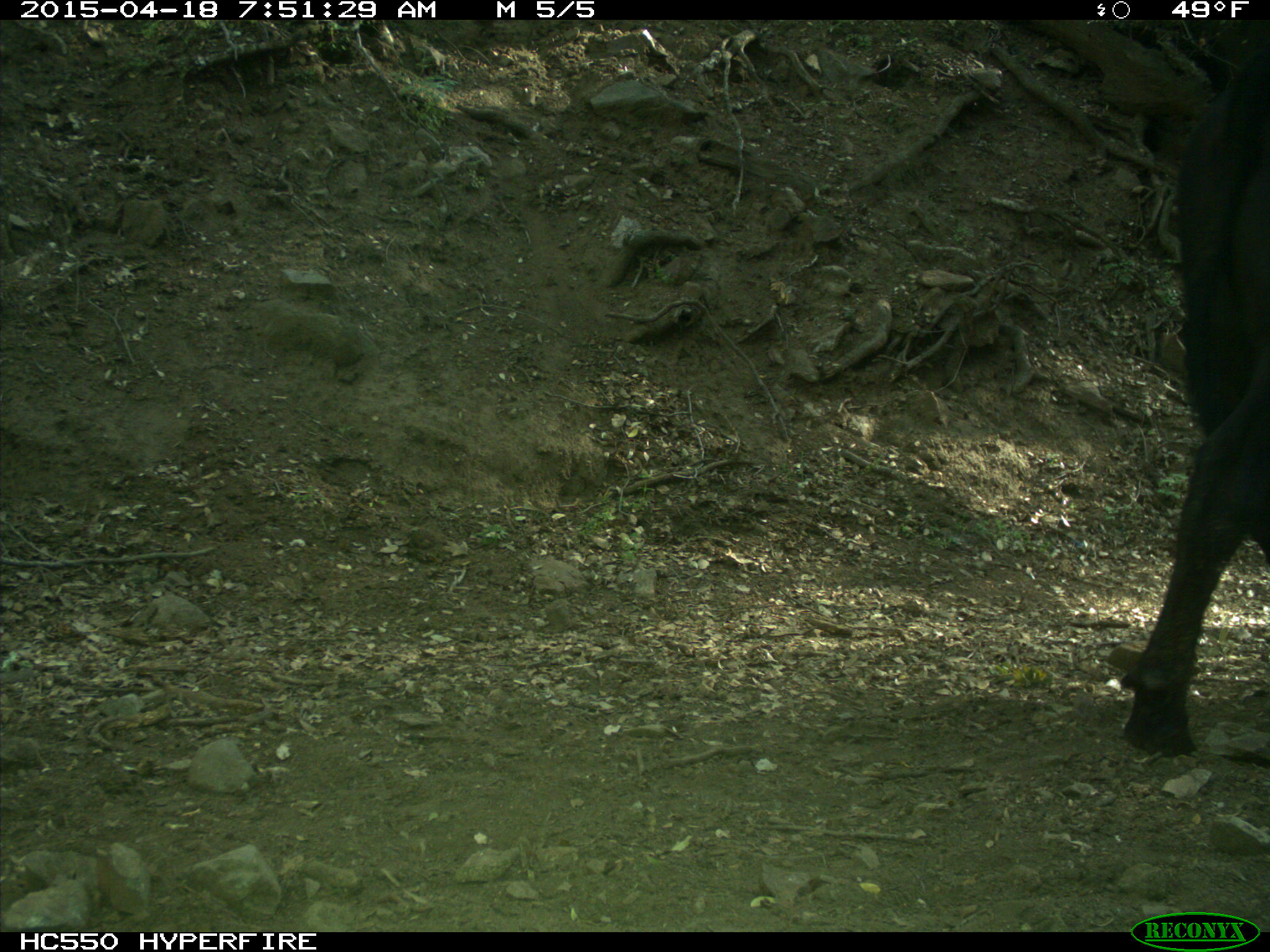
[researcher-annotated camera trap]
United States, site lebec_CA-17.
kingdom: Animalia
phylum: Chordata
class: Mammalia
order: Artiodactyla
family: Bovidae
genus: Bos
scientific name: Bos taurus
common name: domestic cow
Bos taurus (domestic cow).